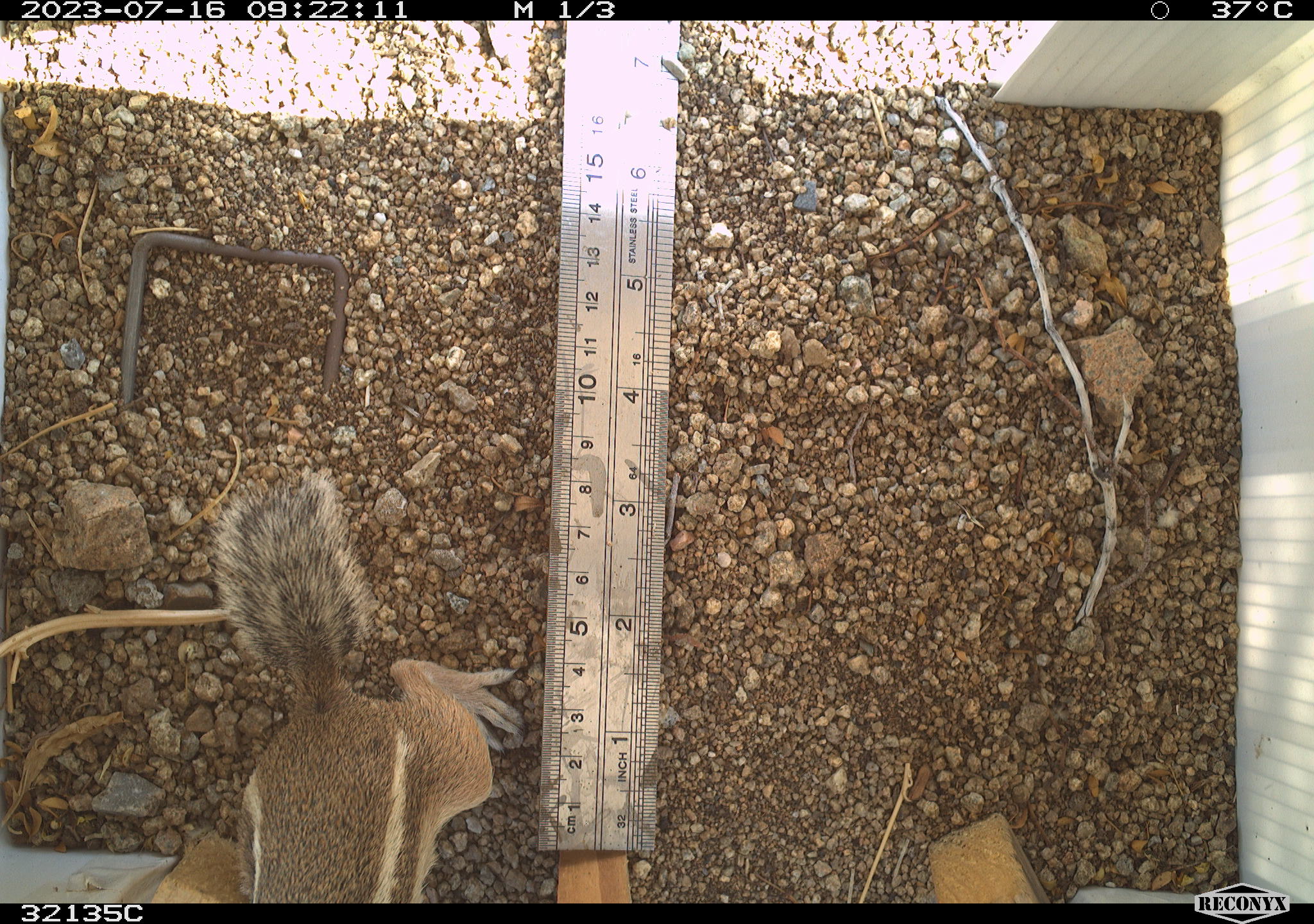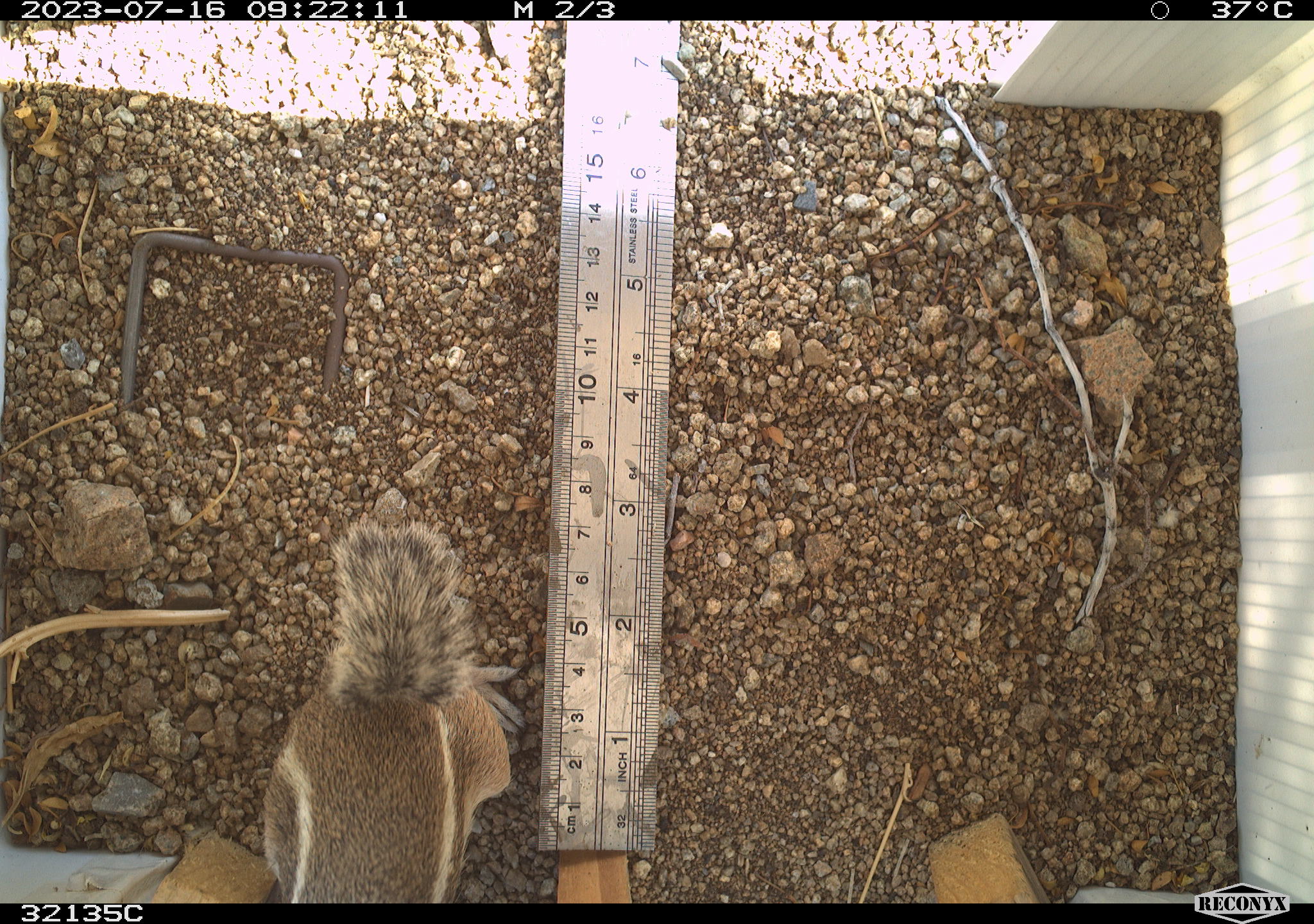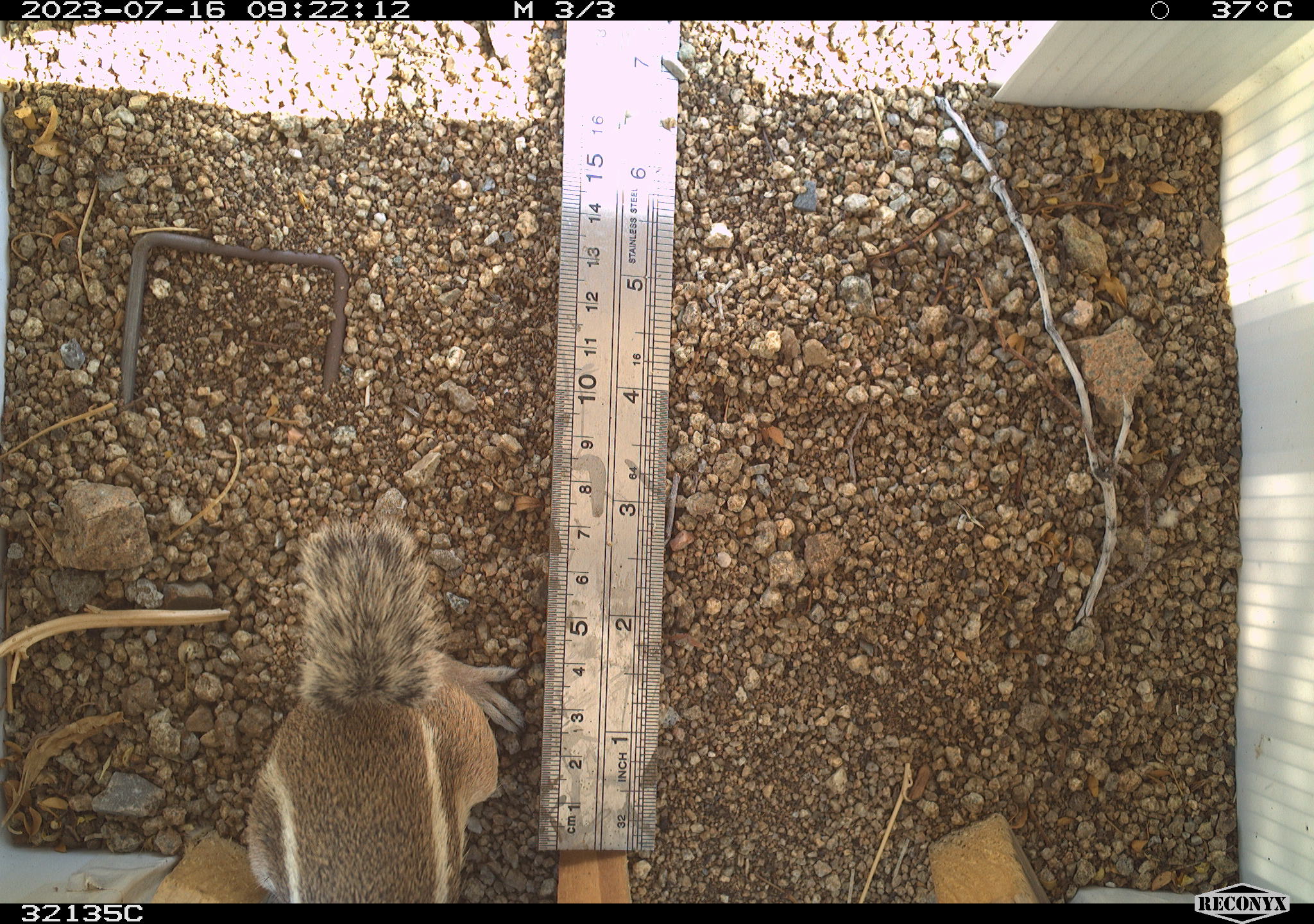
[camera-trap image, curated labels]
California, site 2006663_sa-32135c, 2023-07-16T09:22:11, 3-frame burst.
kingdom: Animalia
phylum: Chordata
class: Mammalia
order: Rodentia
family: Sciuridae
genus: Ammospermophilus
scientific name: Ammospermophilus leucurus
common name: white-tailed antelope squirrel